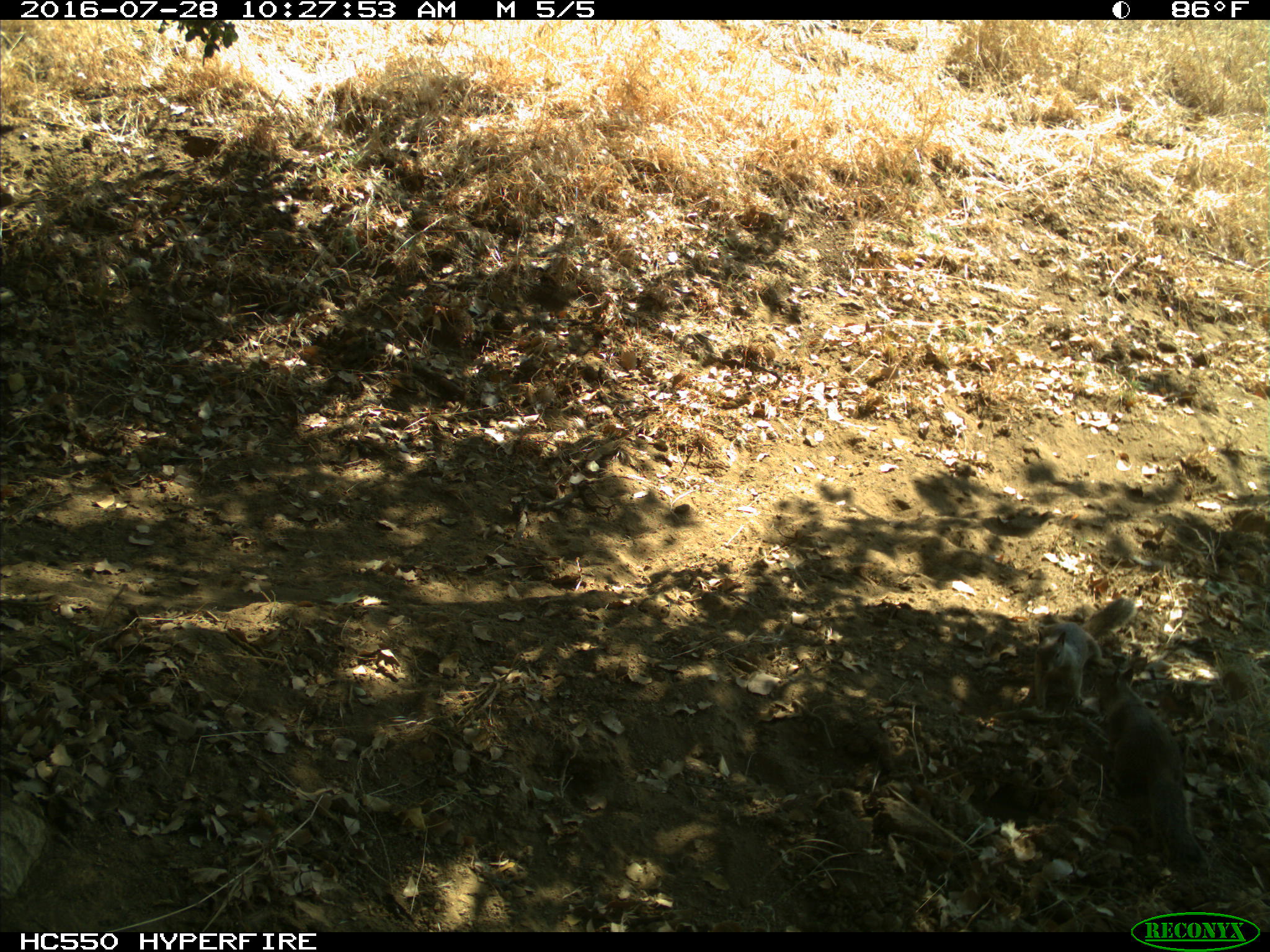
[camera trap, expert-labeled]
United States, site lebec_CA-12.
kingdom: Animalia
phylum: Chordata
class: Mammalia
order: Rodentia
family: Sciuridae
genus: Otospermophilus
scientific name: Otospermophilus beecheyi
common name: california ground squirrel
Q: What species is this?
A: Otospermophilus beecheyi (california ground squirrel).